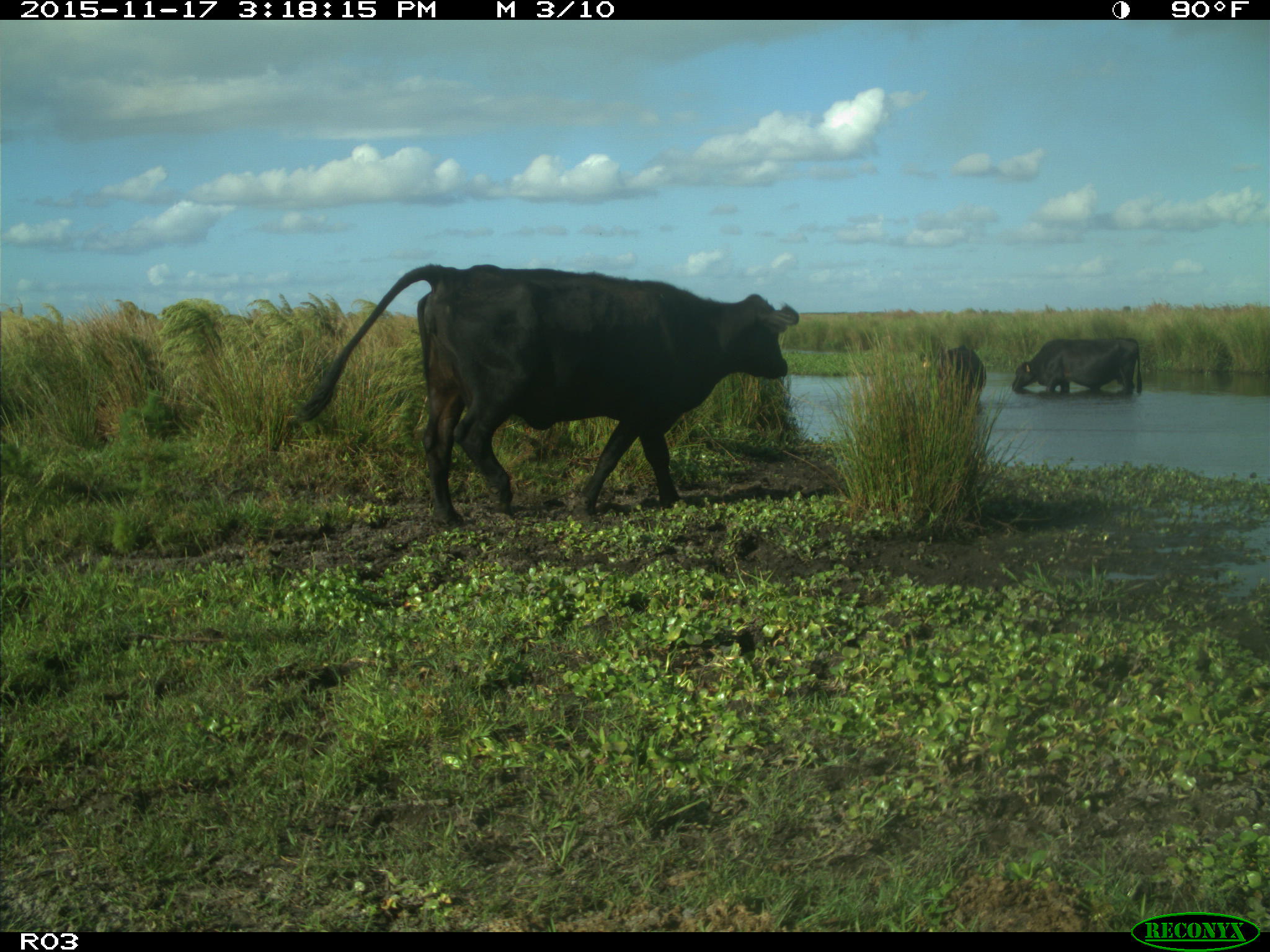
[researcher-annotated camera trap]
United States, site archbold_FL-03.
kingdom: Animalia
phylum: Chordata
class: Mammalia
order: Artiodactyla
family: Bovidae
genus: Bos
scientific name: Bos taurus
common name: domestic cow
Bos taurus (domestic cow).